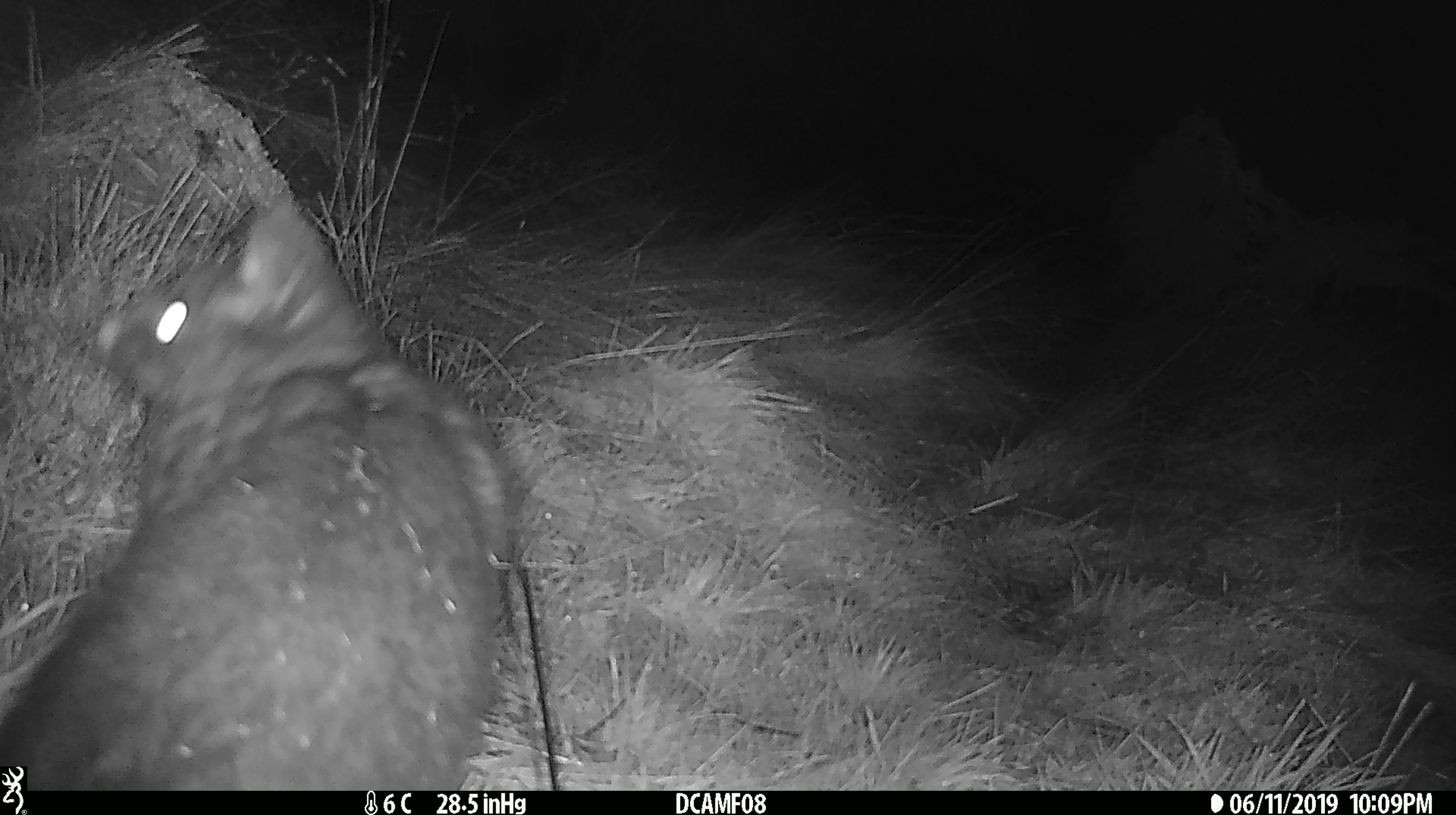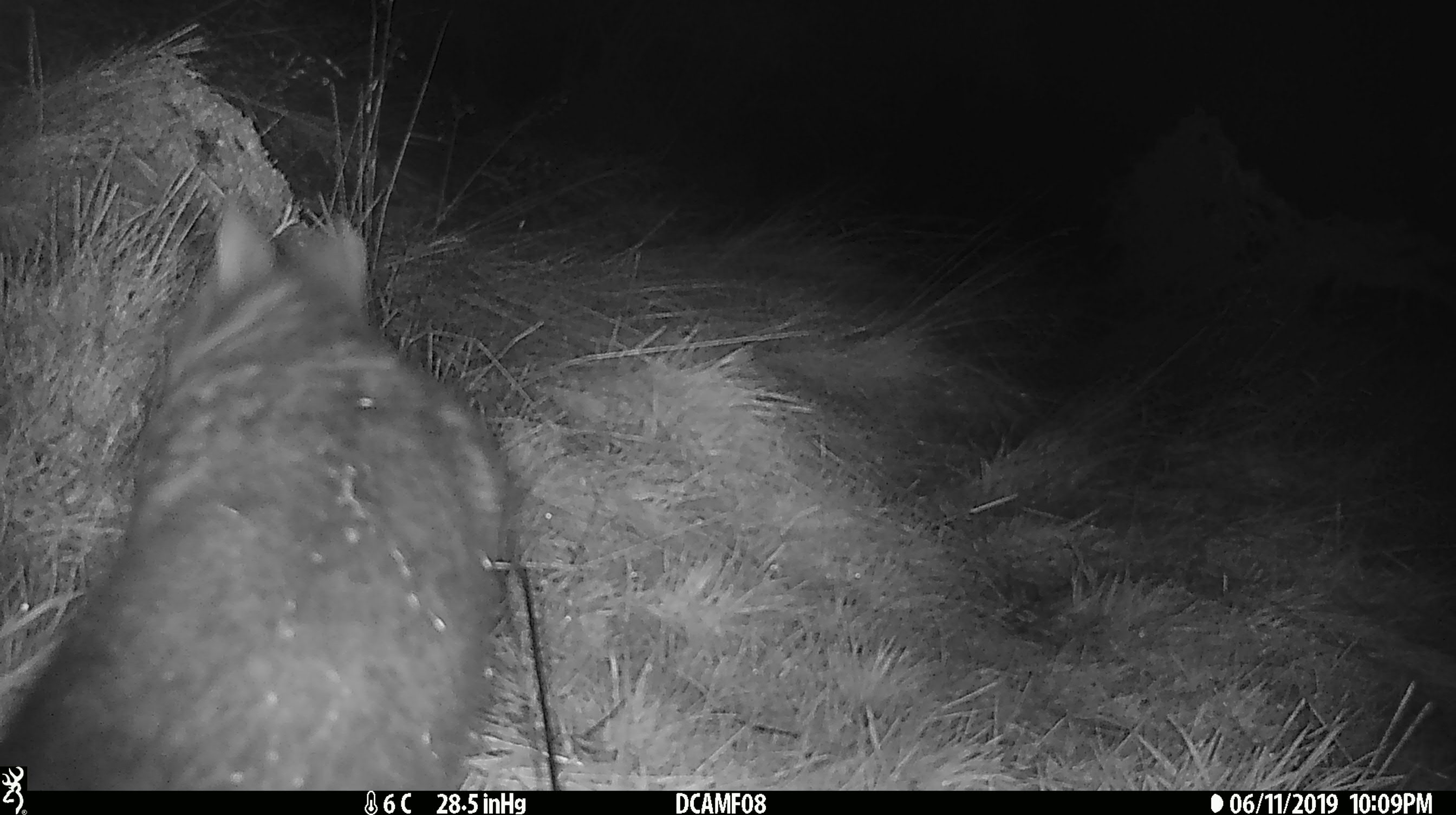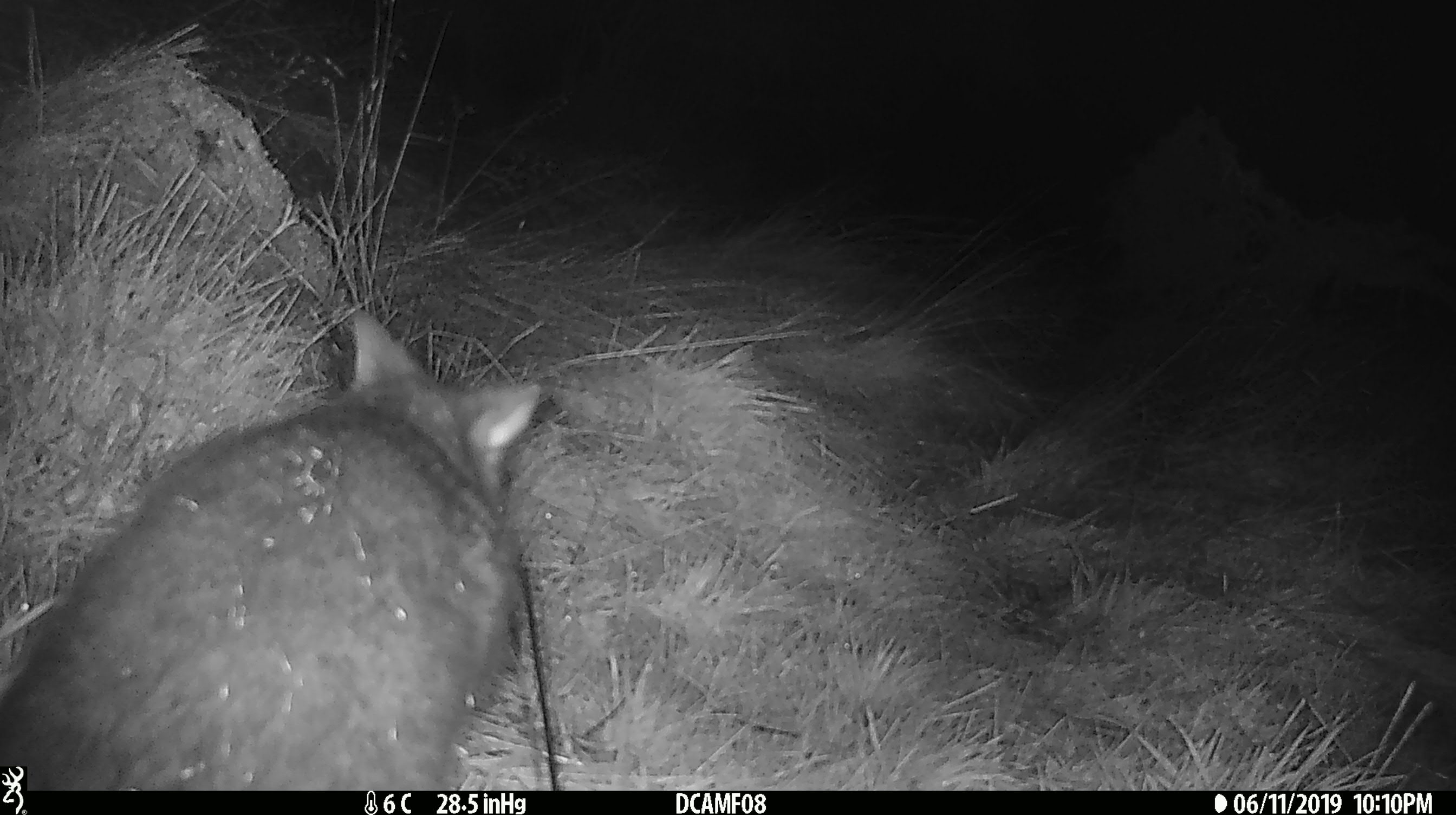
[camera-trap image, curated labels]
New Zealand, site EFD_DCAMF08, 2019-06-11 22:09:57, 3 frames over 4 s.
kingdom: Animalia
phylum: Chordata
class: Mammalia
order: Diprotodontia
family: Phalangeridae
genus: Trichosurus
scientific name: Trichosurus vulpecula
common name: common brushtail possum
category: possum